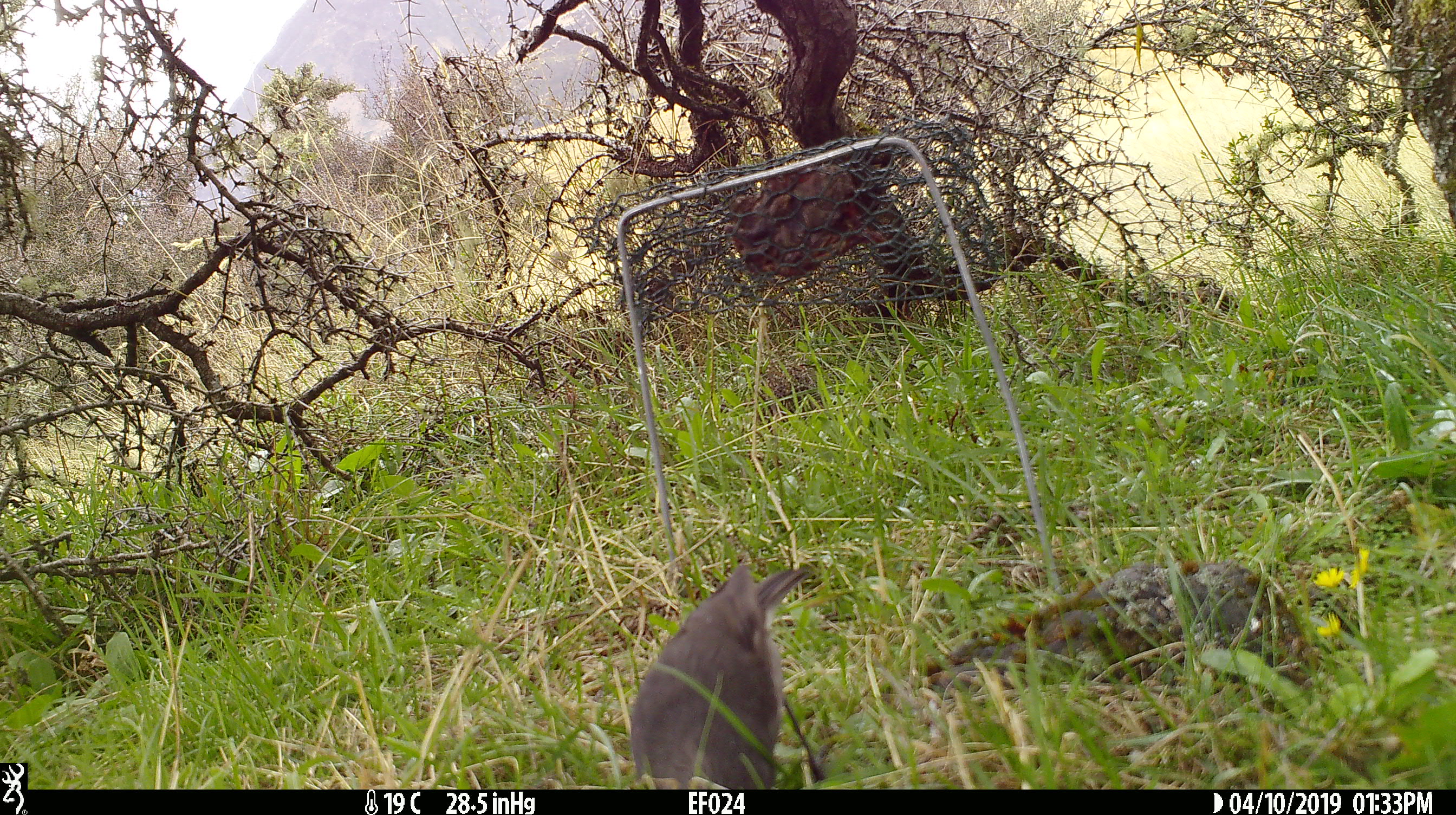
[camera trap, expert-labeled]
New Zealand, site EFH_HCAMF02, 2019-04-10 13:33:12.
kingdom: Animalia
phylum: Chordata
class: Aves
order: Passeriformes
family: Petroicidae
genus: Petroica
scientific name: Petroica australis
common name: new zealand robin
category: robin